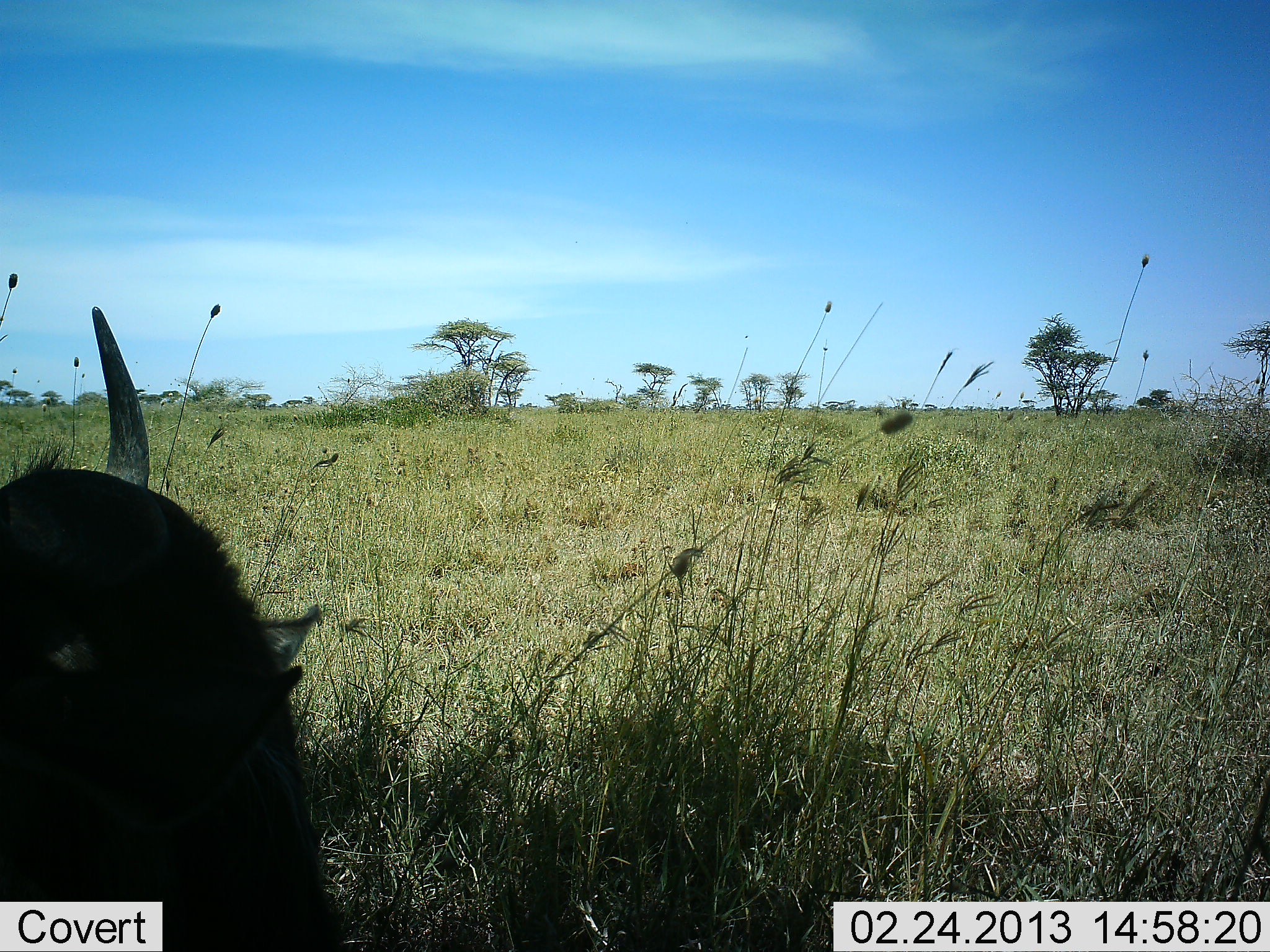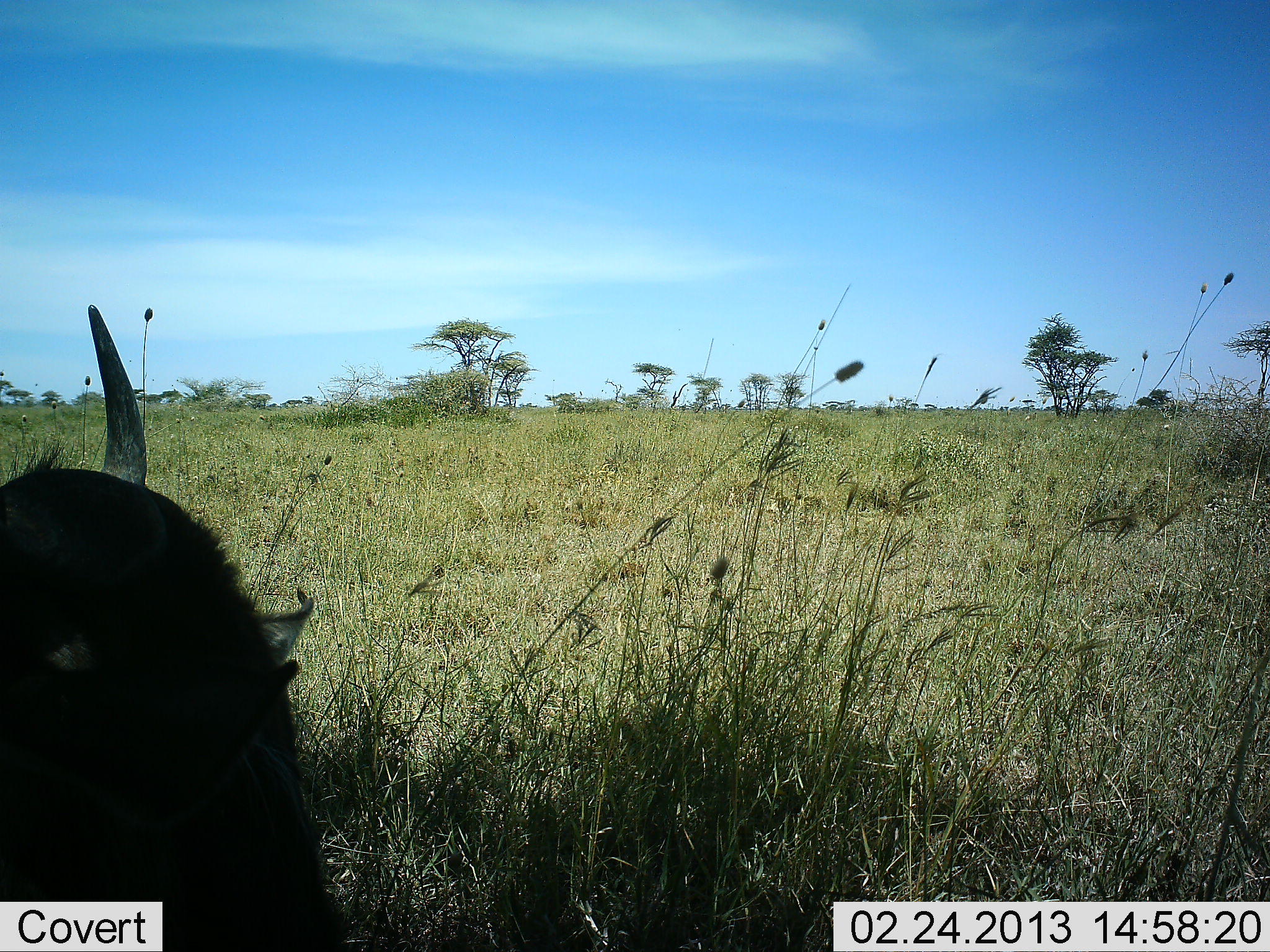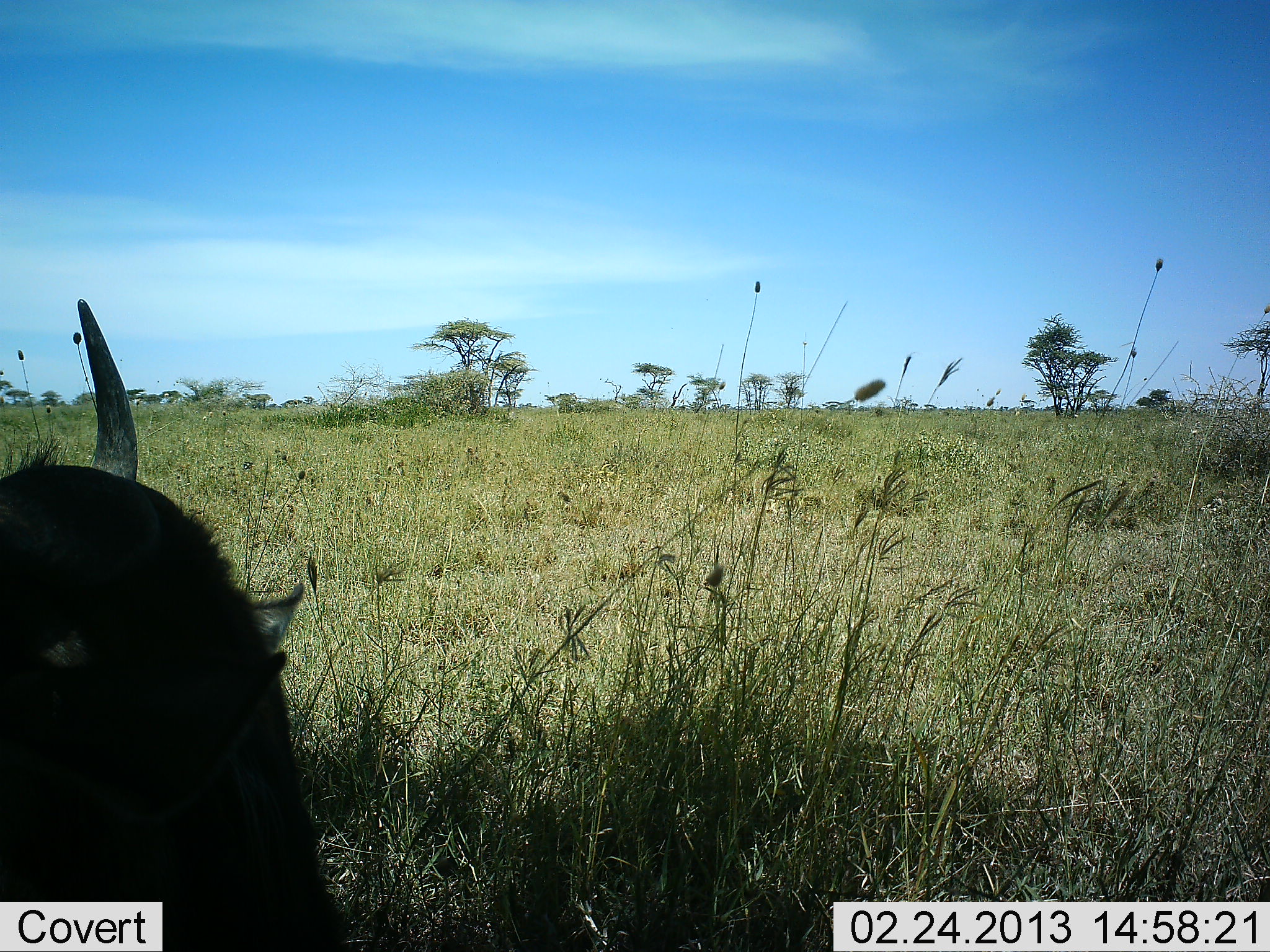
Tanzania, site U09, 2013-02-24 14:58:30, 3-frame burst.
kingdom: Animalia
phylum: Chordata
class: Mammalia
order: Artiodactyla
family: Bovidae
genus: Connochaetes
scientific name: Connochaetes taurinus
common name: blue wildebeest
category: wildebeest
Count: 1.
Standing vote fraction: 35%.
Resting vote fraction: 60%.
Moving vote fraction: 5%.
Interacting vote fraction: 0%.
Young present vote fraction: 0%.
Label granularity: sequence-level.